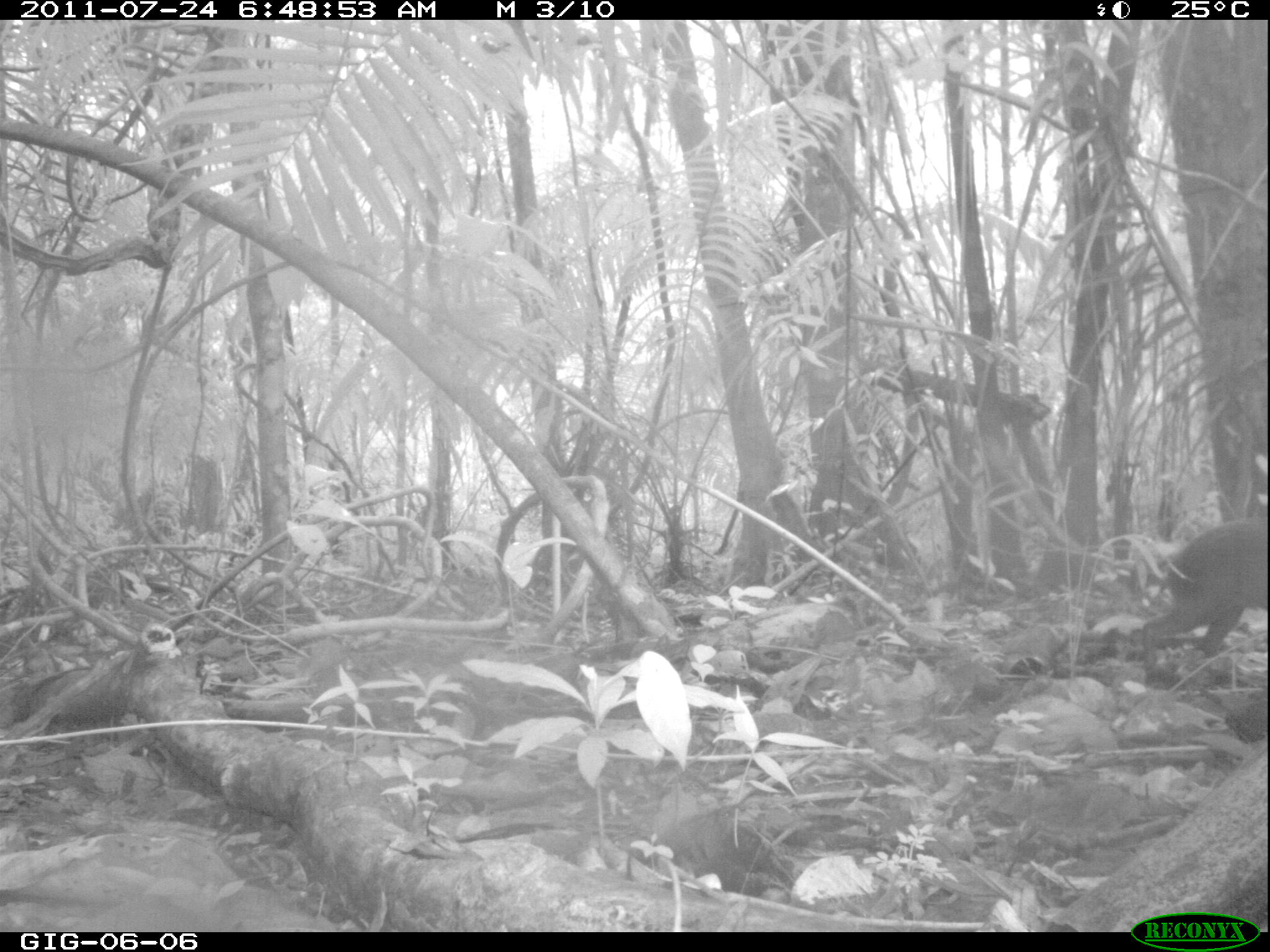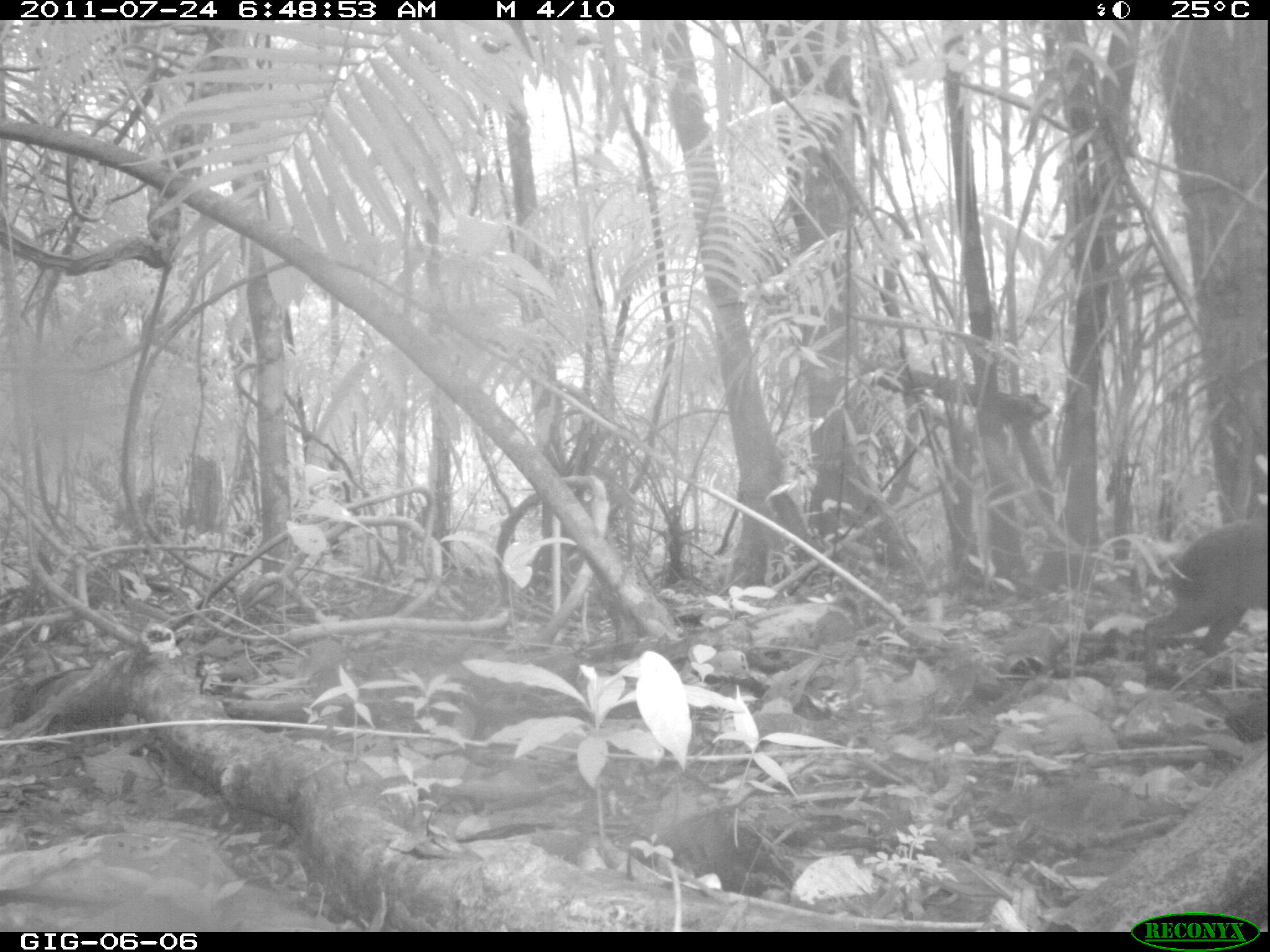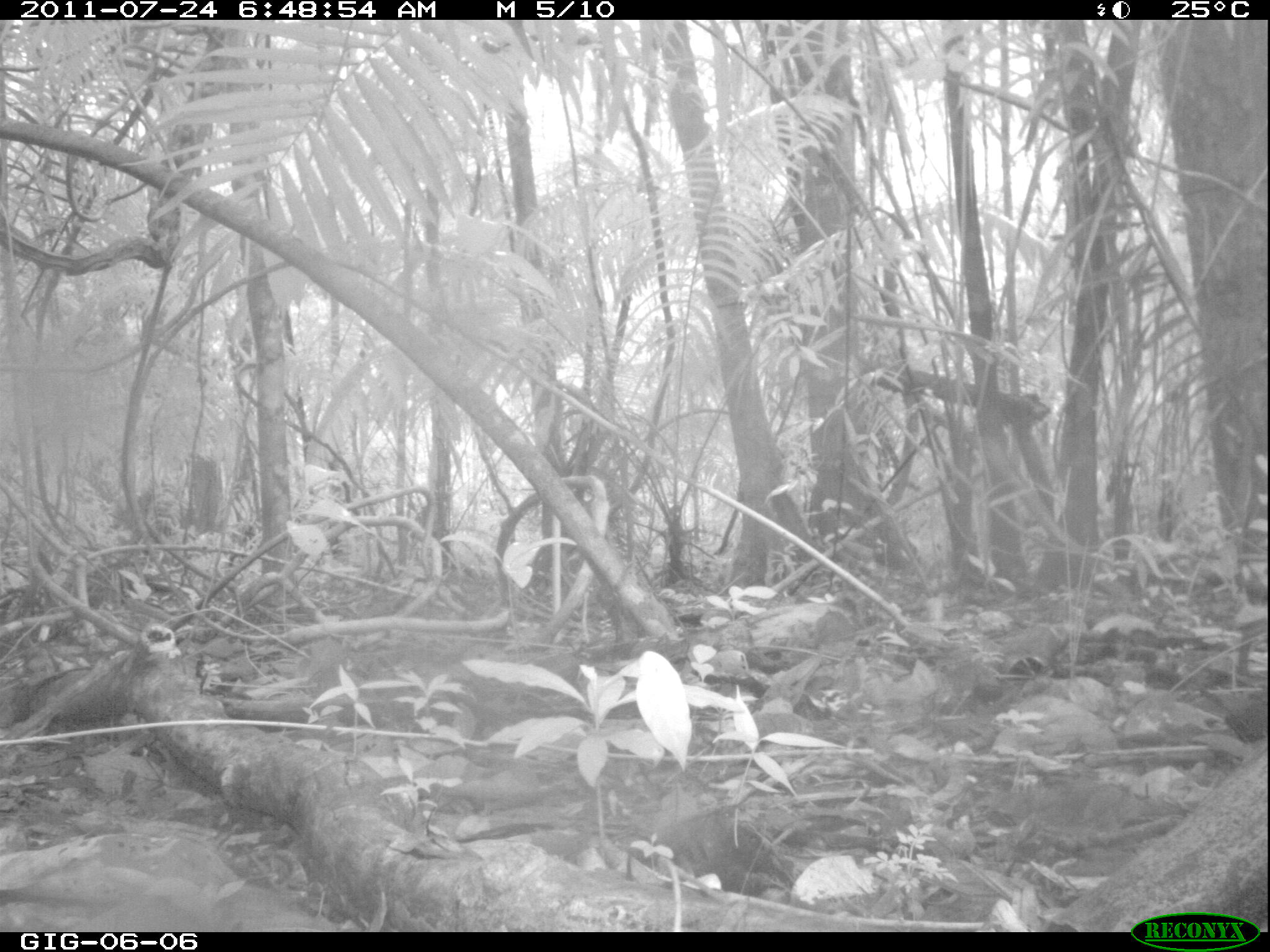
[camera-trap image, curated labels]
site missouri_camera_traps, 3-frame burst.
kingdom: Animalia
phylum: Chordata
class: Mammalia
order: Rodentia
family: Dasyproctidae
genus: Dasyprocta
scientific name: Dasyprocta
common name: agouti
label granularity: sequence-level